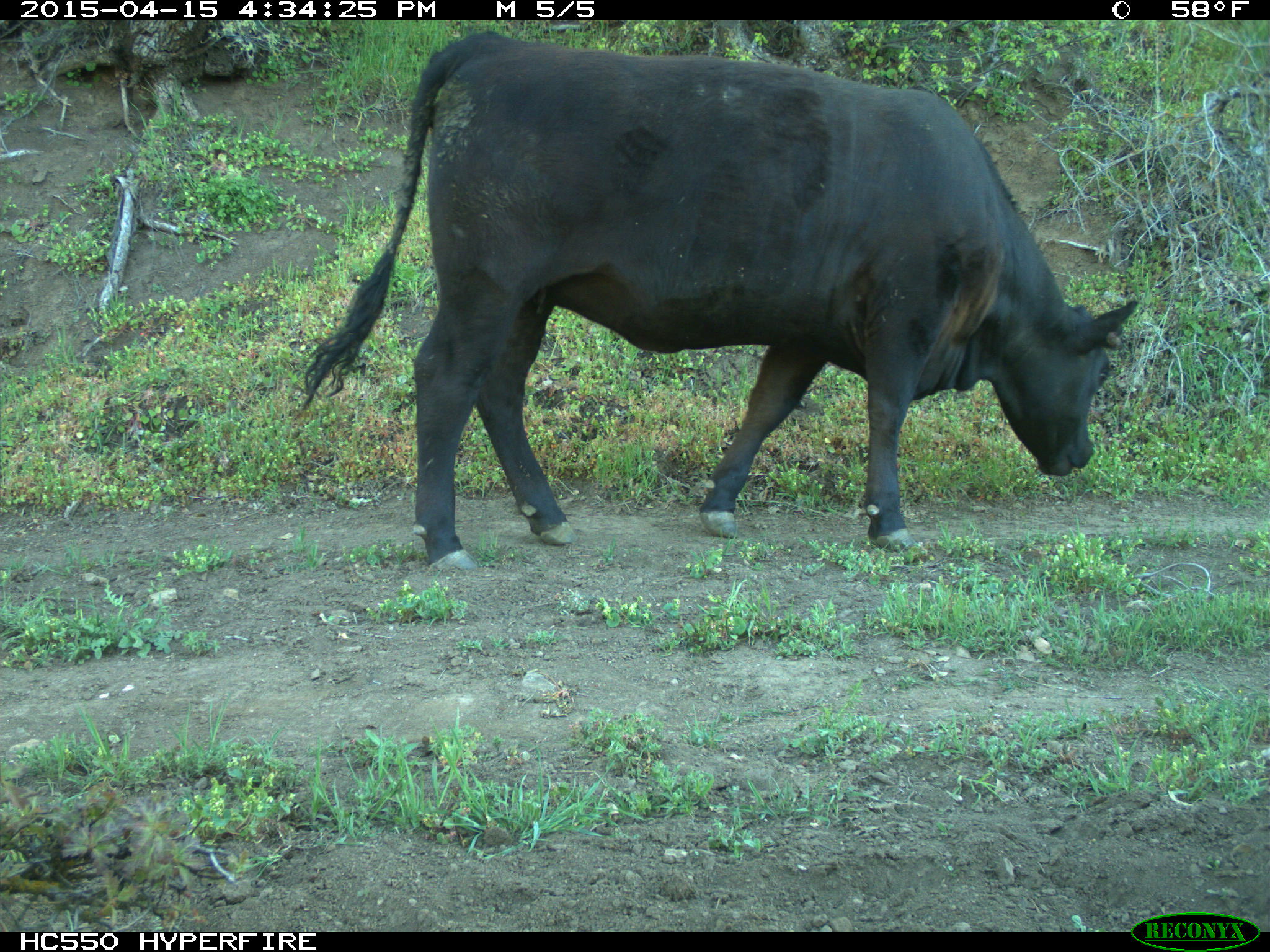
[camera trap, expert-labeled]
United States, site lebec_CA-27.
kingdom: Animalia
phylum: Chordata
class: Mammalia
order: Artiodactyla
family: Bovidae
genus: Bos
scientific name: Bos taurus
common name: domestic cow